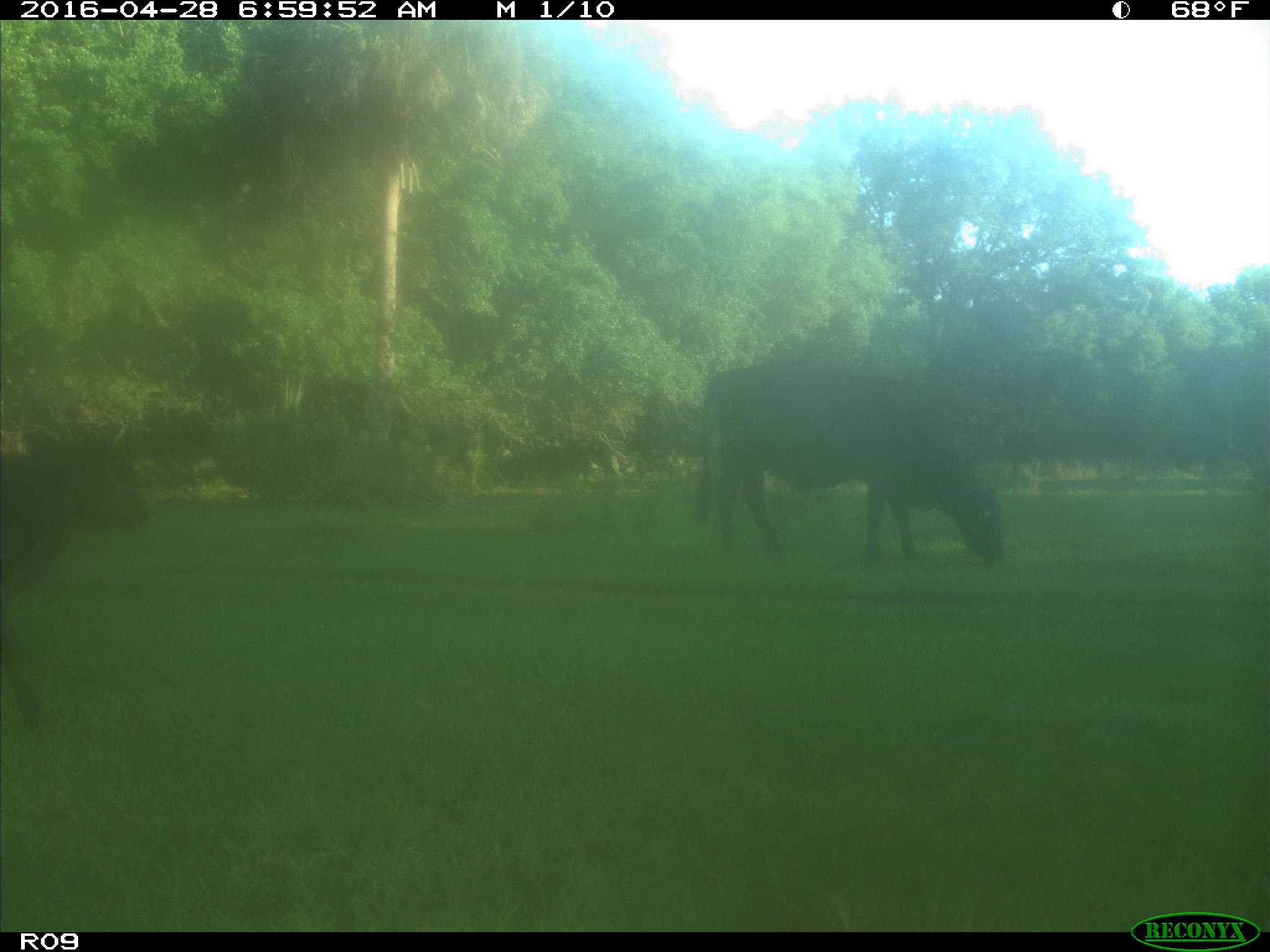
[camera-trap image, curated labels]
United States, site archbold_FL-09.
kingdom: Animalia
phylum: Chordata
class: Mammalia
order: Artiodactyla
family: Bovidae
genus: Bos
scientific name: Bos taurus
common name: domestic cow